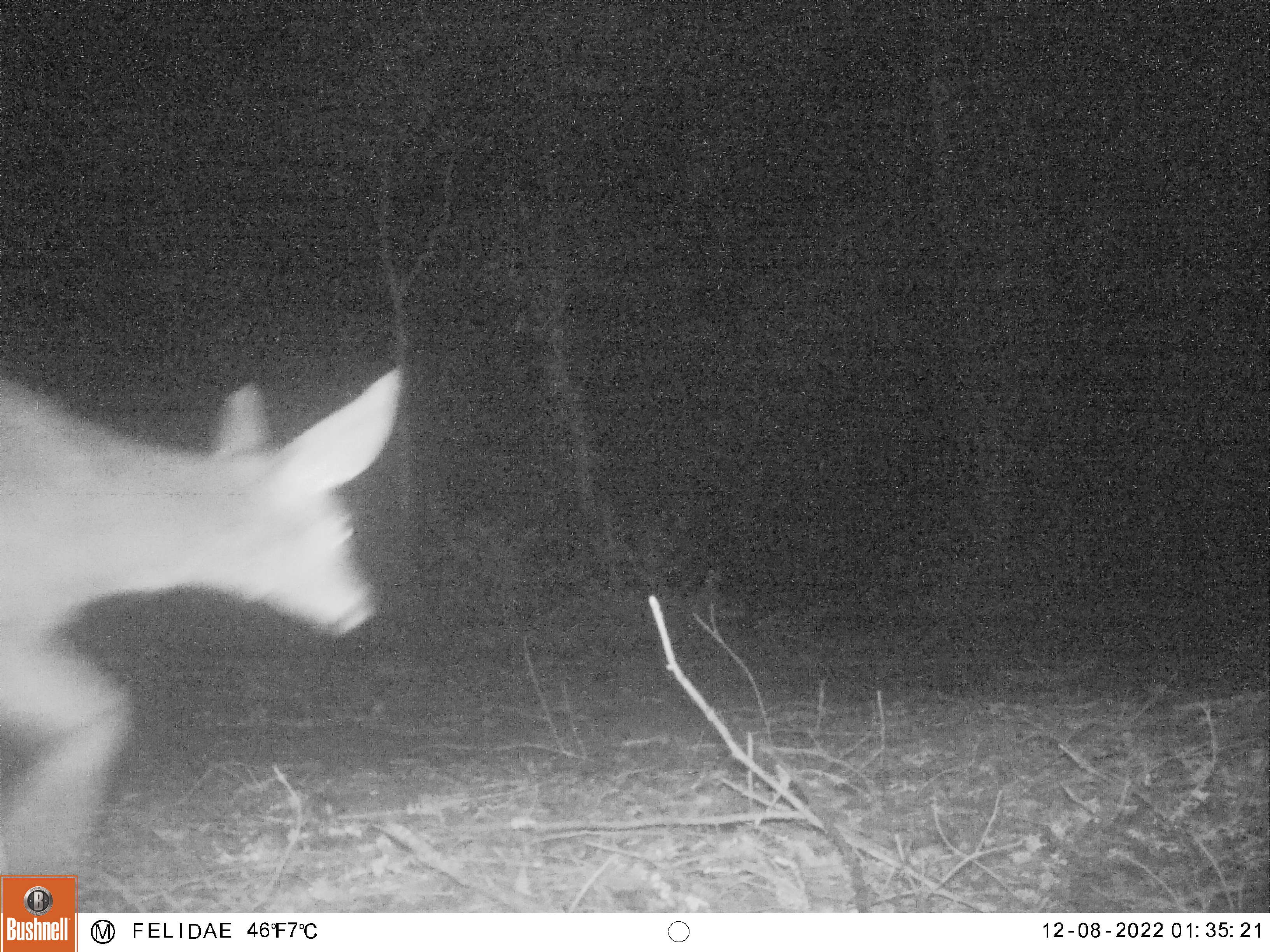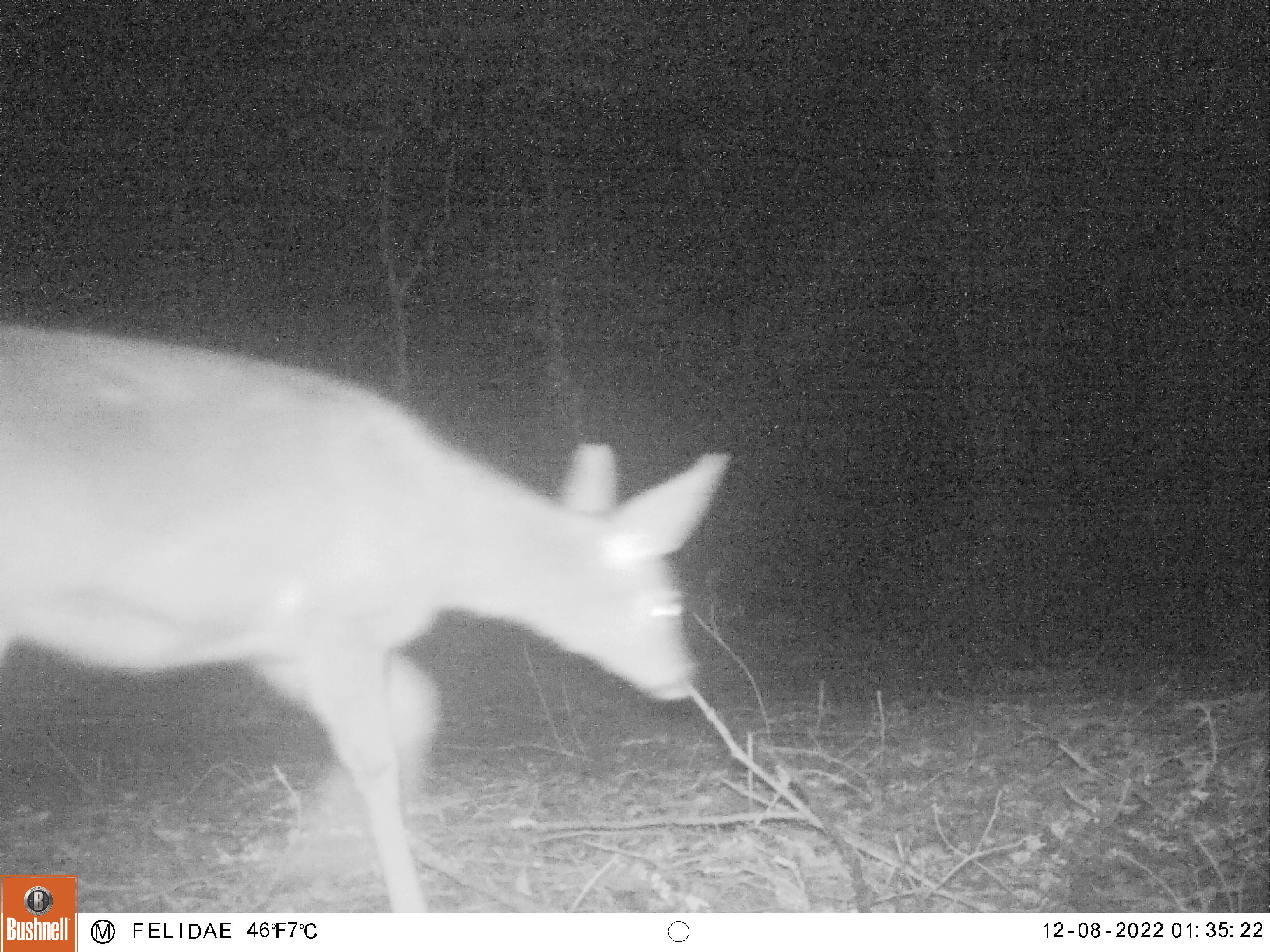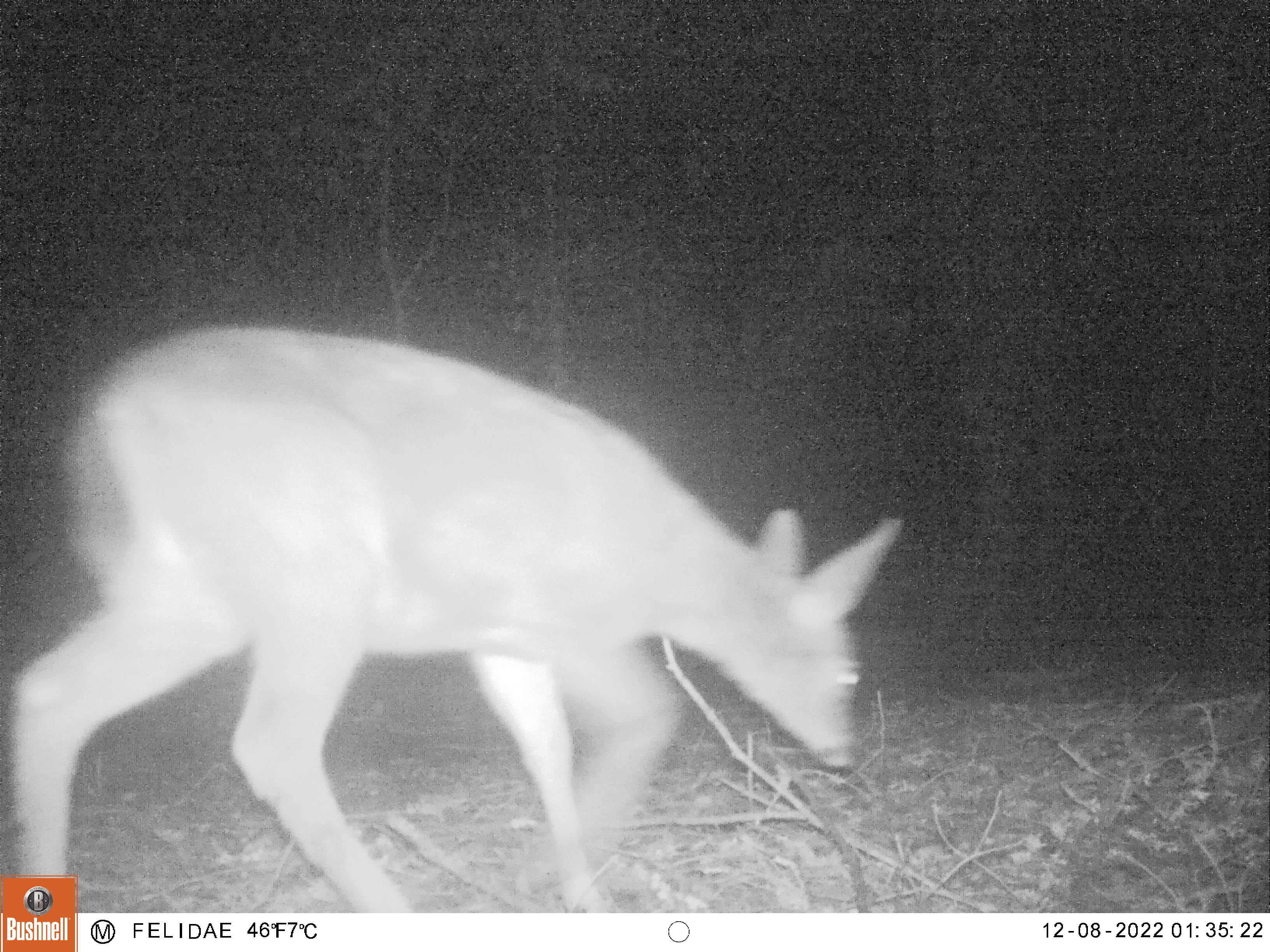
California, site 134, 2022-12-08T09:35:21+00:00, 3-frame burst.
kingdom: Animalia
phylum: Chordata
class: Mammalia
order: Artiodactyla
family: Cervidae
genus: Odocoileus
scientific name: Odocoileus hemionus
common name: mule deer